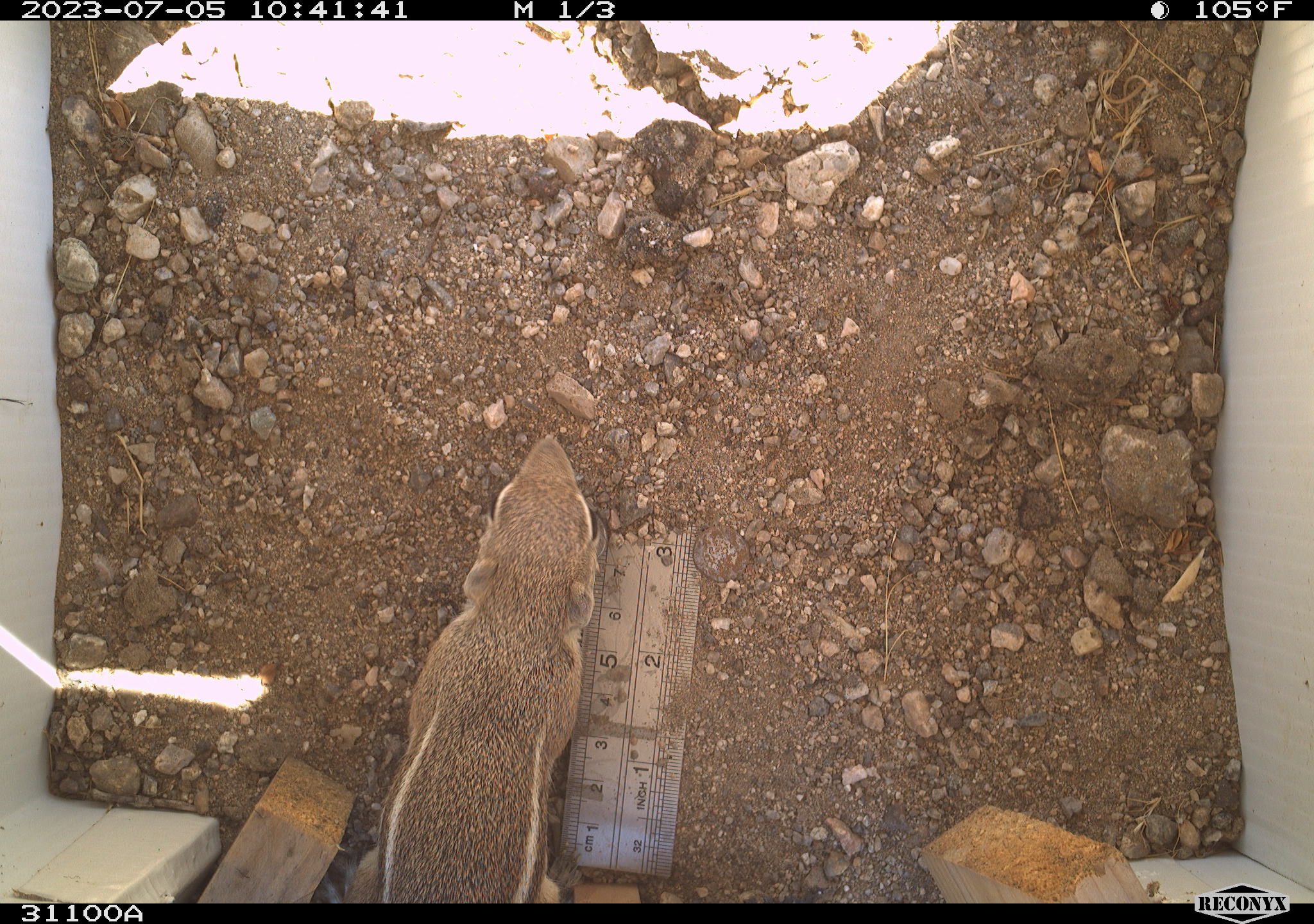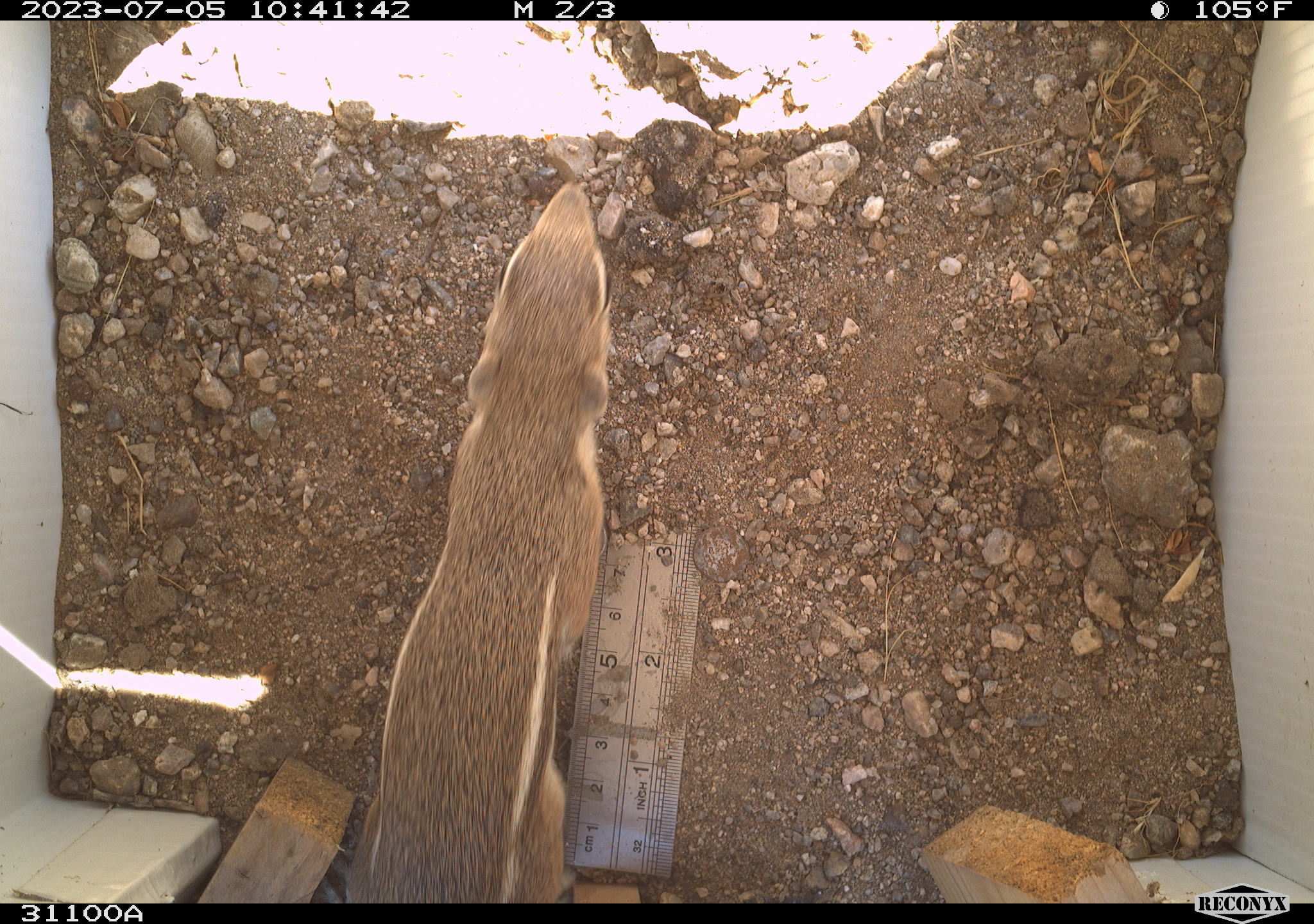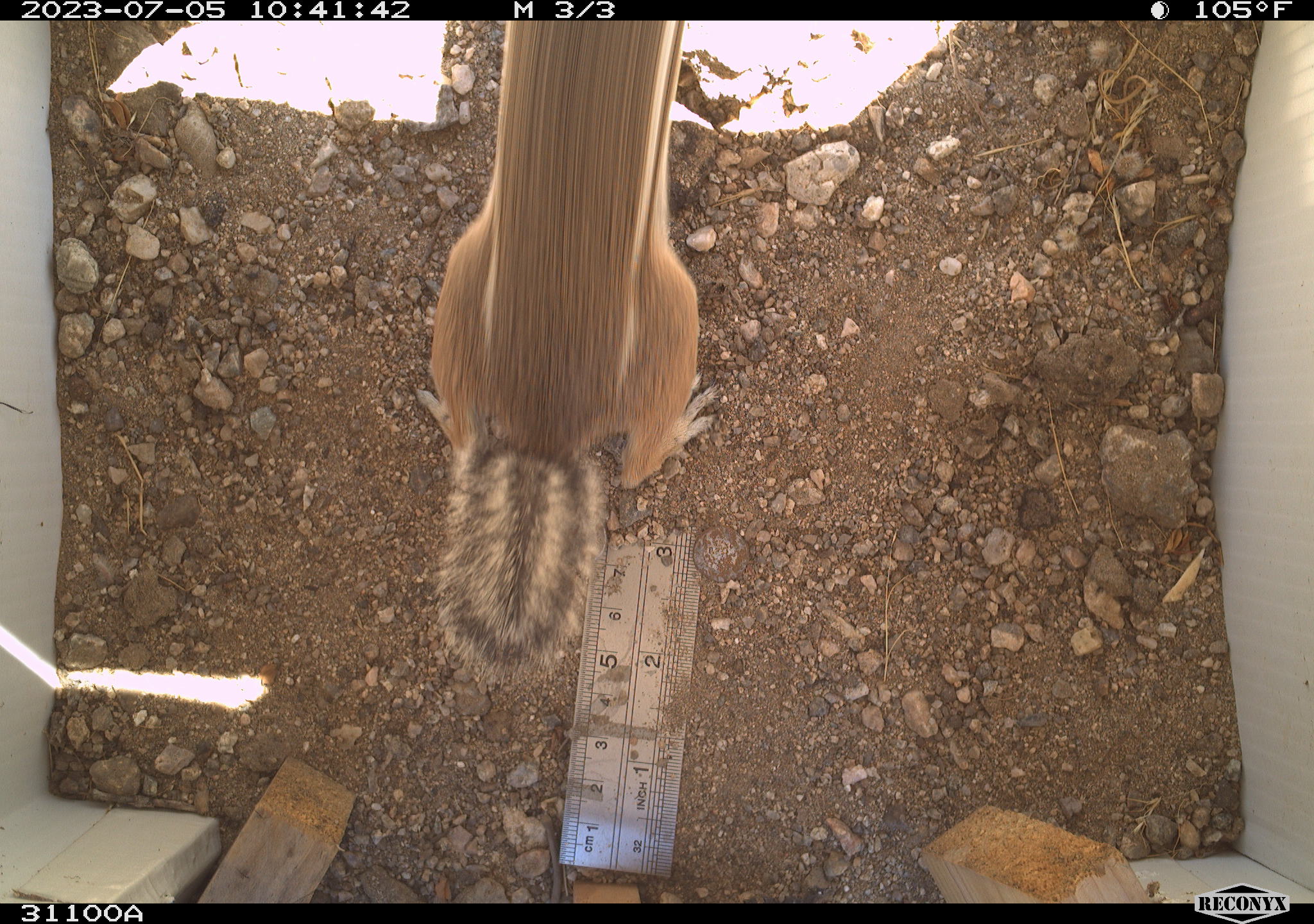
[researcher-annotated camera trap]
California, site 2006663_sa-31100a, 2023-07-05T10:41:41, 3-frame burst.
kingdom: Animalia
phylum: Chordata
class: Mammalia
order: Rodentia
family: Sciuridae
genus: Ammospermophilus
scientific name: Ammospermophilus leucurus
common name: white-tailed antelope squirrel